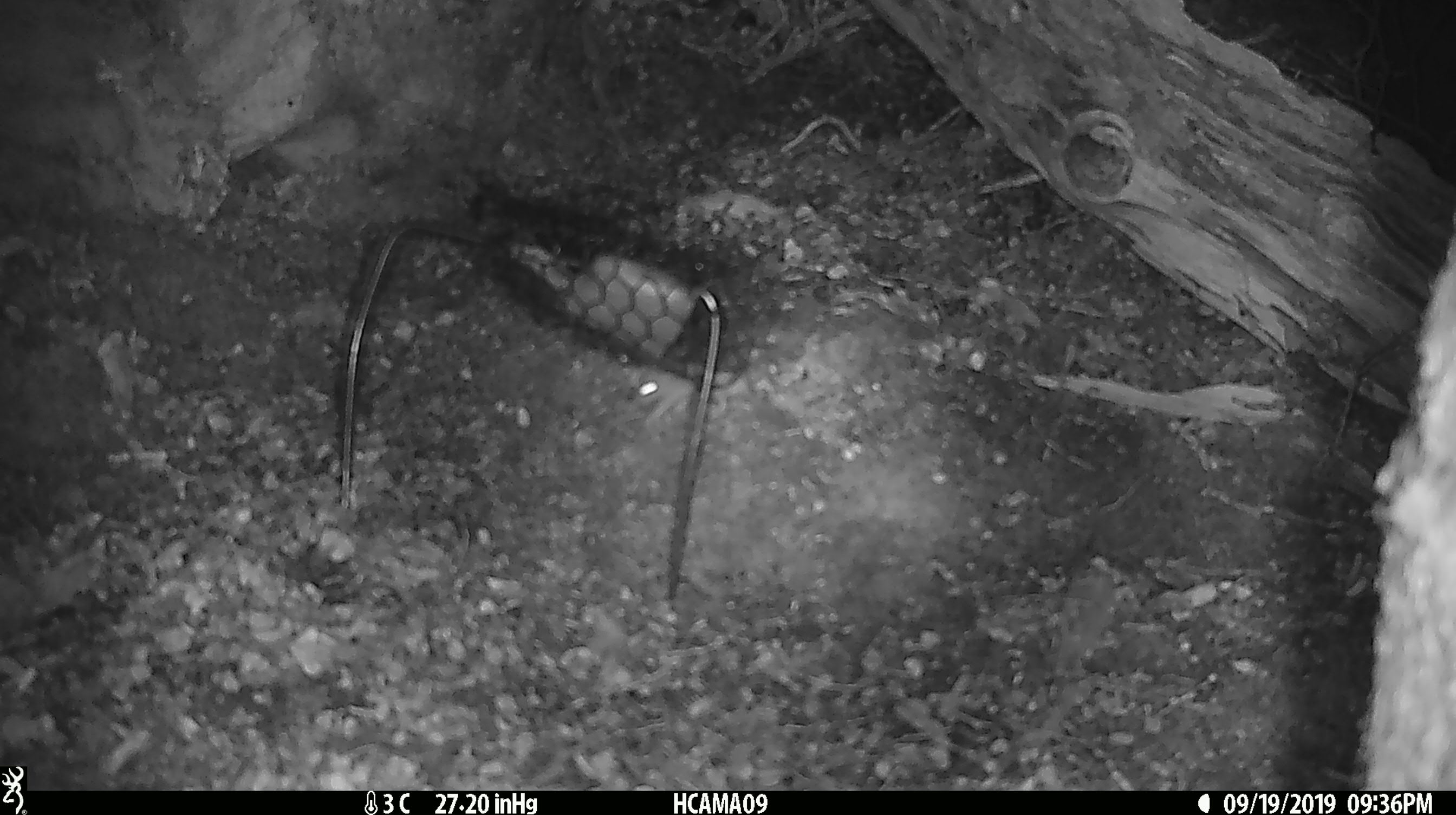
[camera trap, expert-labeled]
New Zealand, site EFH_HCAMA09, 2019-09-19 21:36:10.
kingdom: Animalia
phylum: Chordata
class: Mammalia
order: Rodentia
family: Muridae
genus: Mus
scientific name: Mus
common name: mouse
Mouse (Mus).